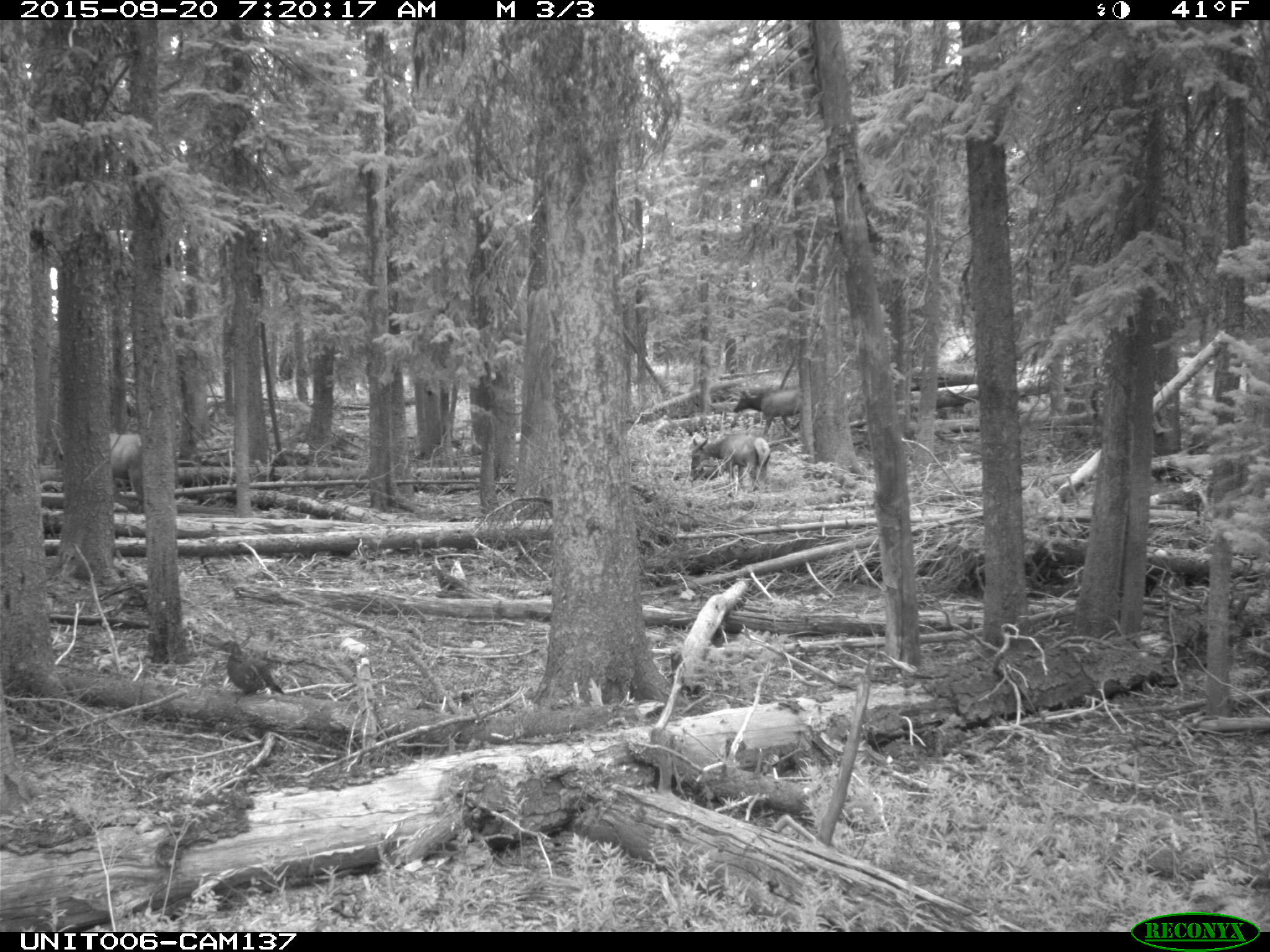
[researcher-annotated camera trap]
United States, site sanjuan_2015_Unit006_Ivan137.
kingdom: Animalia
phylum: Chordata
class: Mammalia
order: Artiodactyla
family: Cervidae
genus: Cervus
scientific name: Cervus elaphus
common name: red deer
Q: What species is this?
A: Cervus elaphus (red deer).